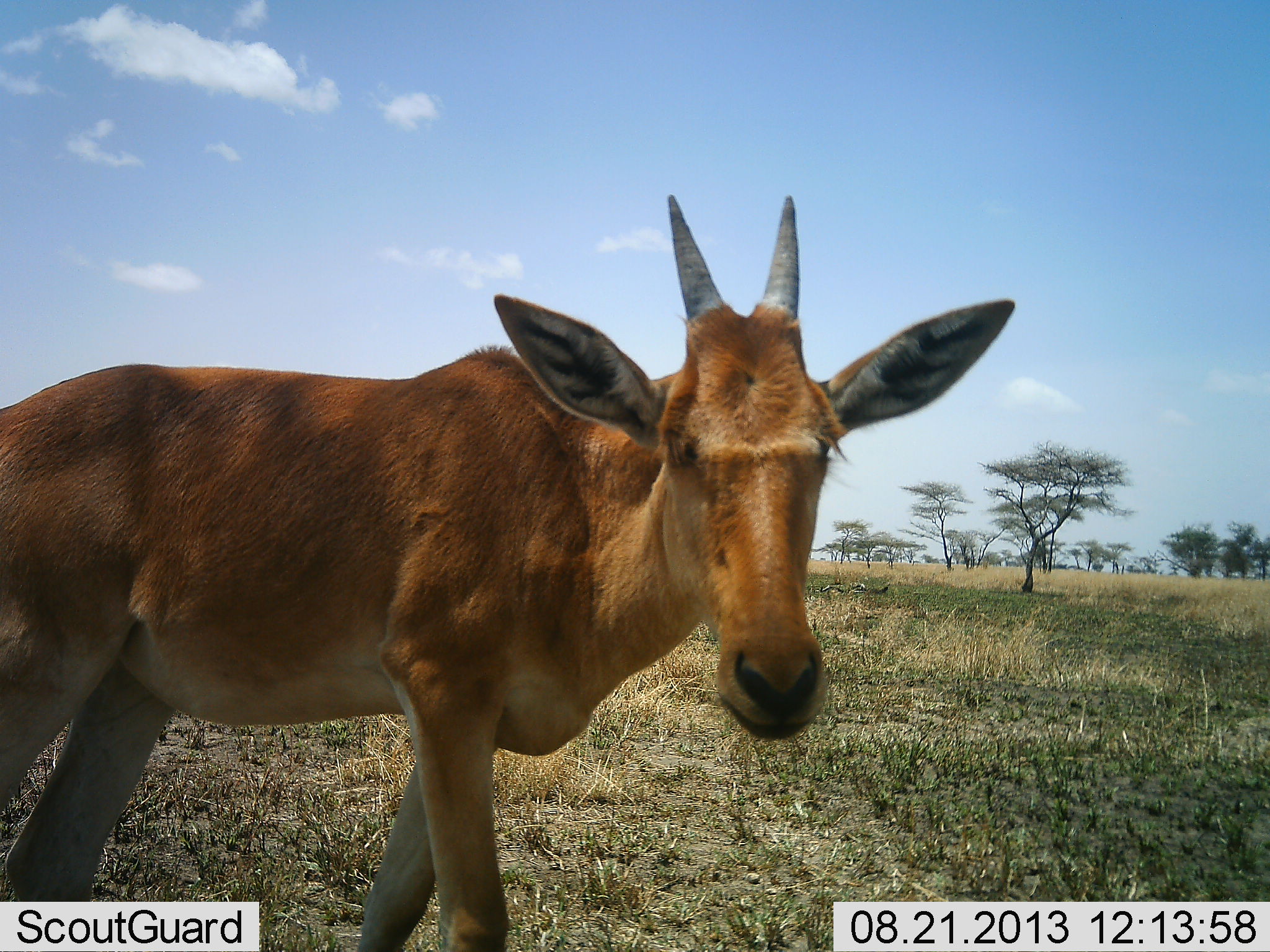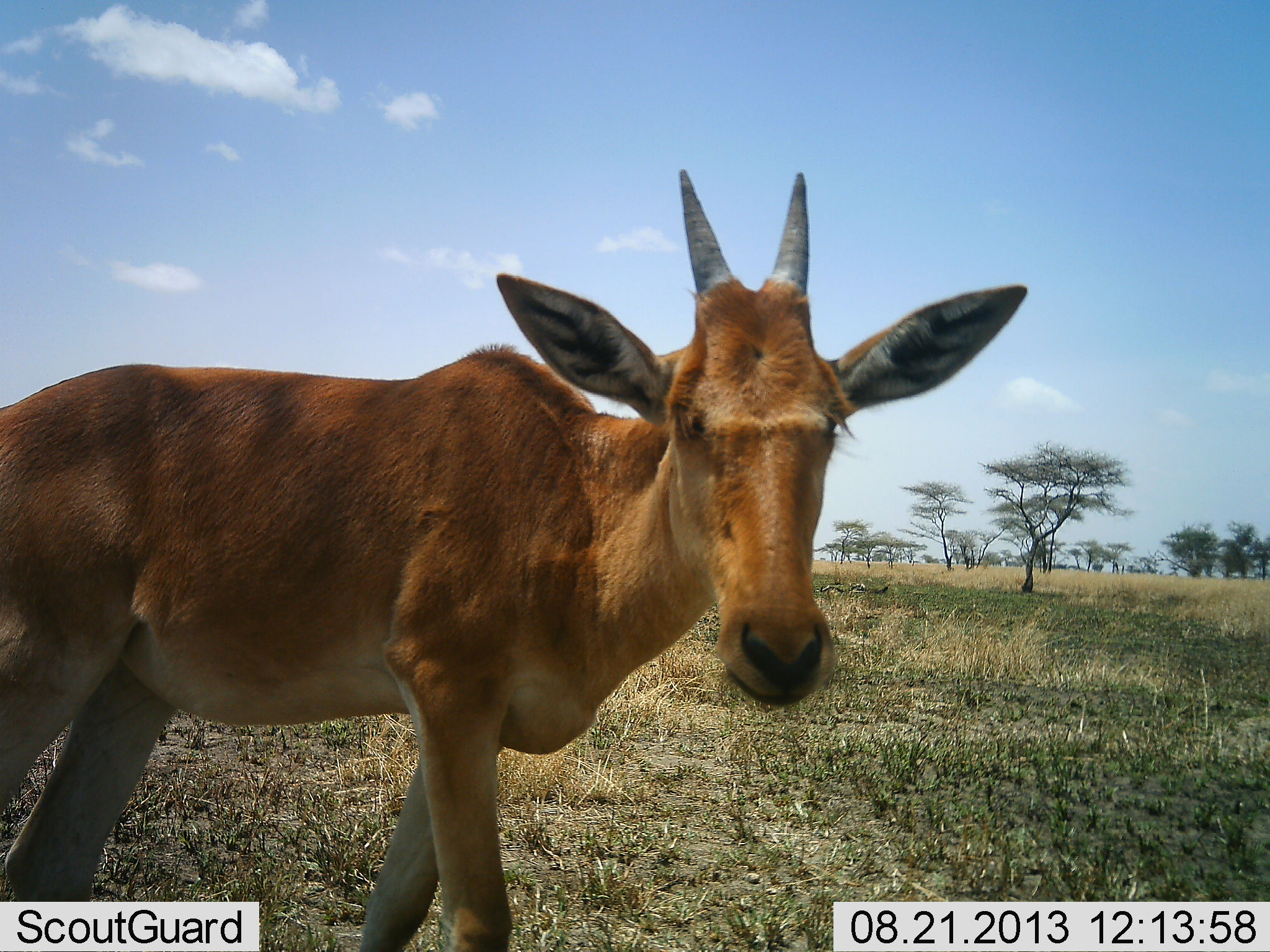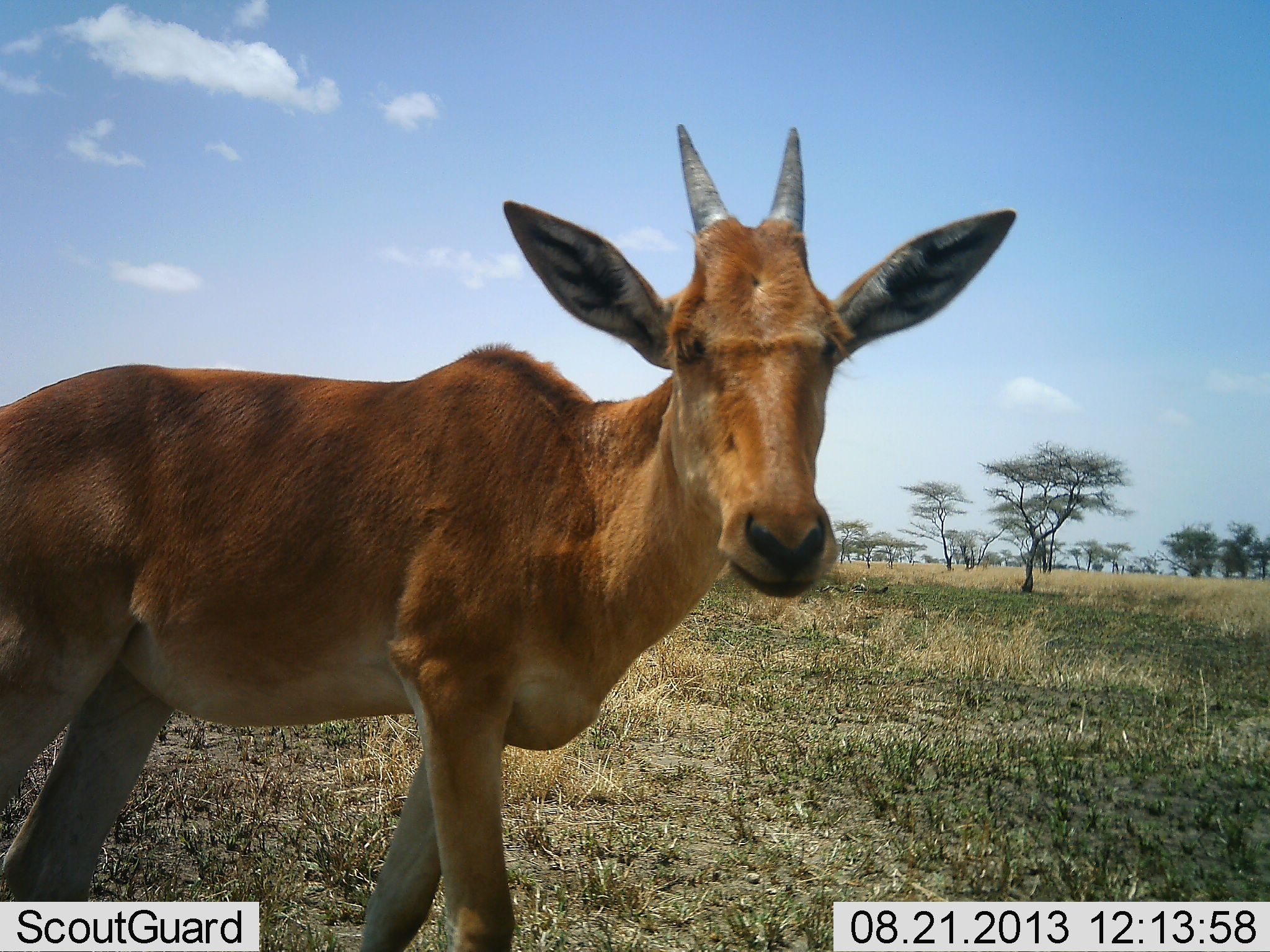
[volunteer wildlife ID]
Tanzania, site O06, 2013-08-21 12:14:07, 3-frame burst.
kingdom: Animalia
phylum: Chordata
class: Mammalia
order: Artiodactyla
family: Bovidae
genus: Alcelaphus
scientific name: Alcelaphus buselaphus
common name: hartebeest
Hartebeest (Alcelaphus buselaphus), count 1. Behavior (volunteer vote fractions): standing 100%, resting 0%, moving 0%, interacting 0%. Young present (vote fraction): 57%. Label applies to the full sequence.